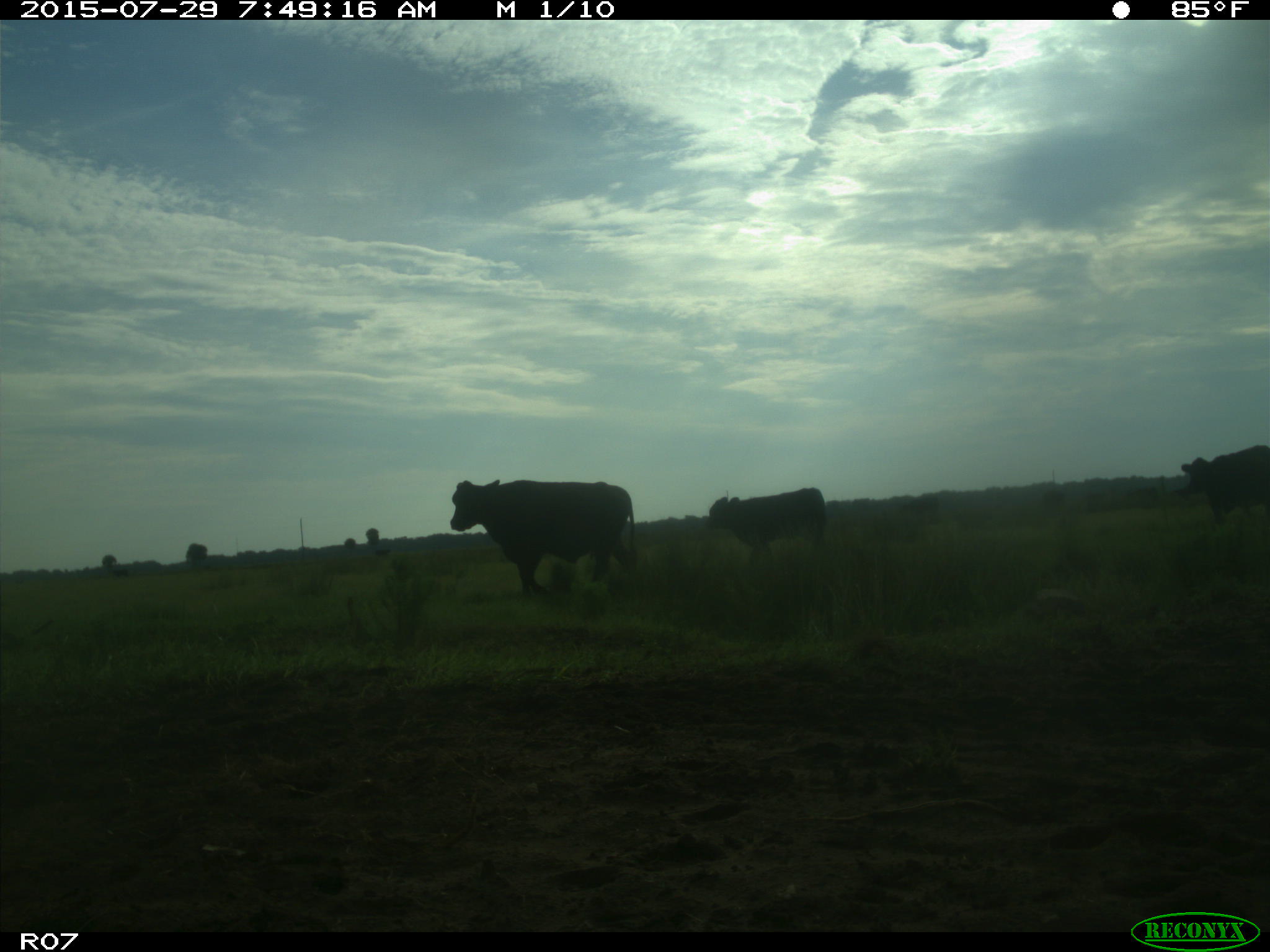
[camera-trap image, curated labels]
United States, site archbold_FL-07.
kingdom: Animalia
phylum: Chordata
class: Mammalia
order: Artiodactyla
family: Bovidae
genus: Bos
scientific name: Bos taurus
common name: domestic cow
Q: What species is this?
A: Bos taurus (domestic cow).